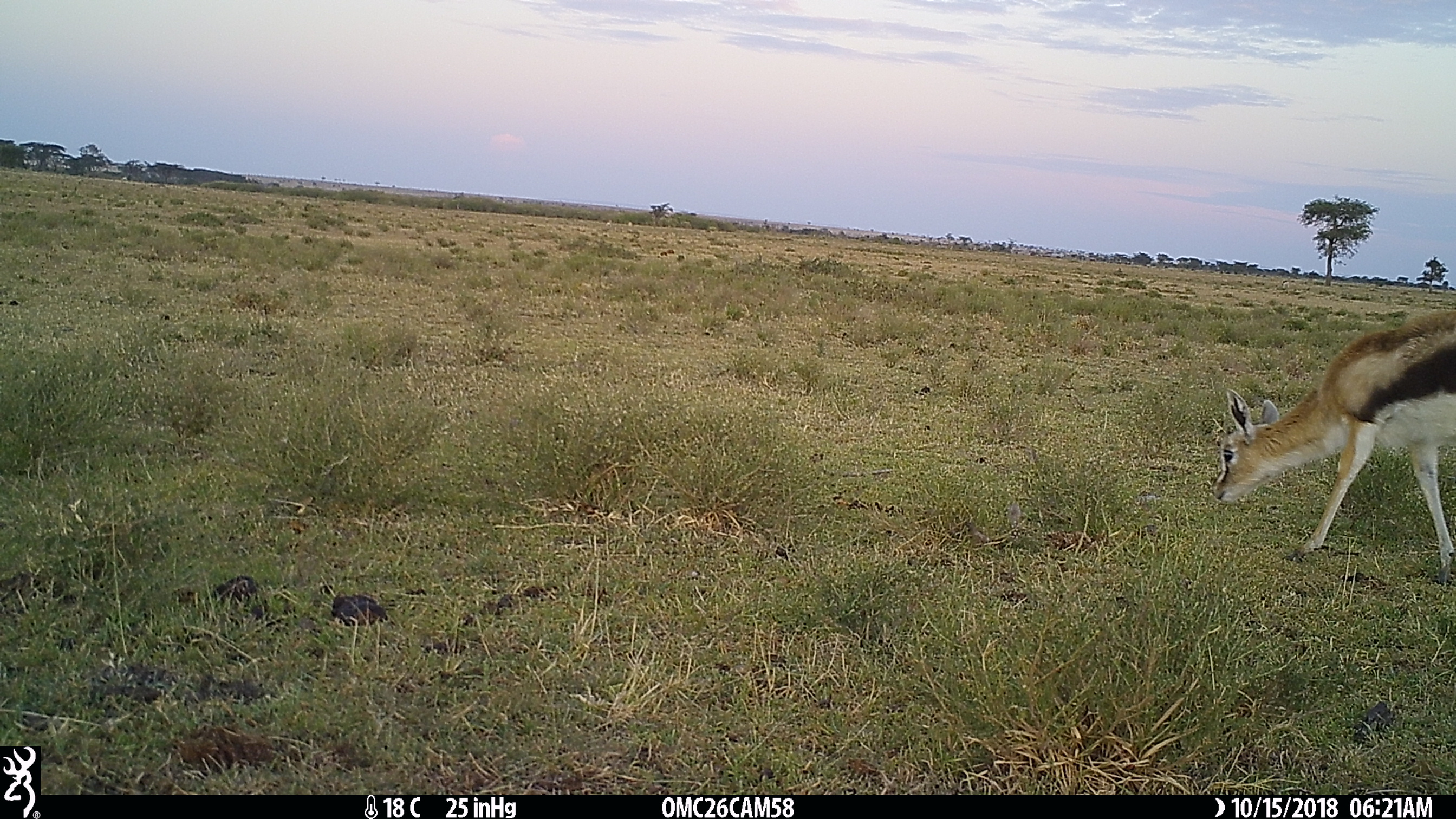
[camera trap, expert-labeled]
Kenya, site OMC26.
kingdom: Animalia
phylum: Chordata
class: Mammalia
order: Artiodactyla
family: Bovidae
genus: Eudorcas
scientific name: Eudorcas thomsonii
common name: thomon's gazelle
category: gazelle thomsons